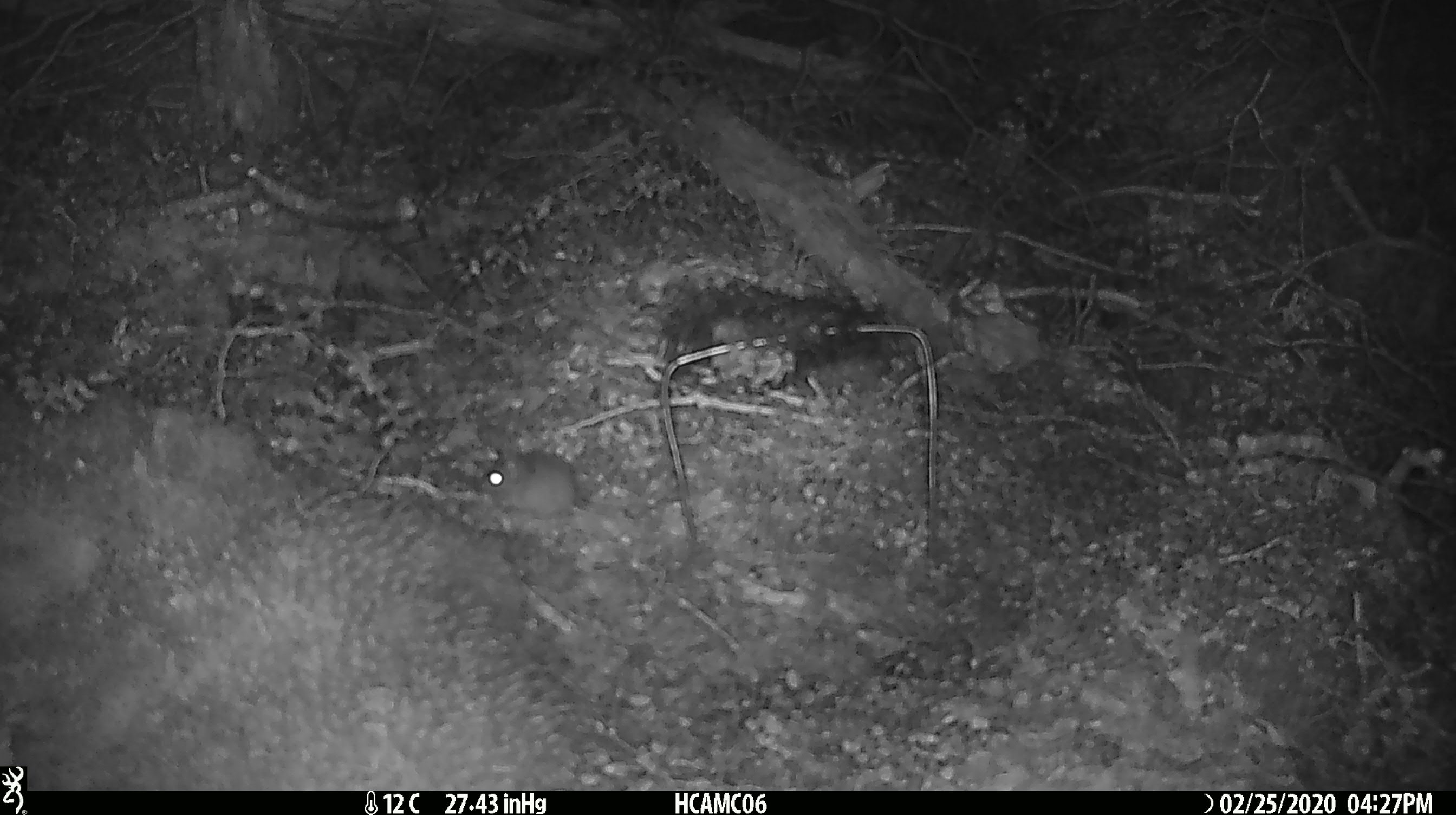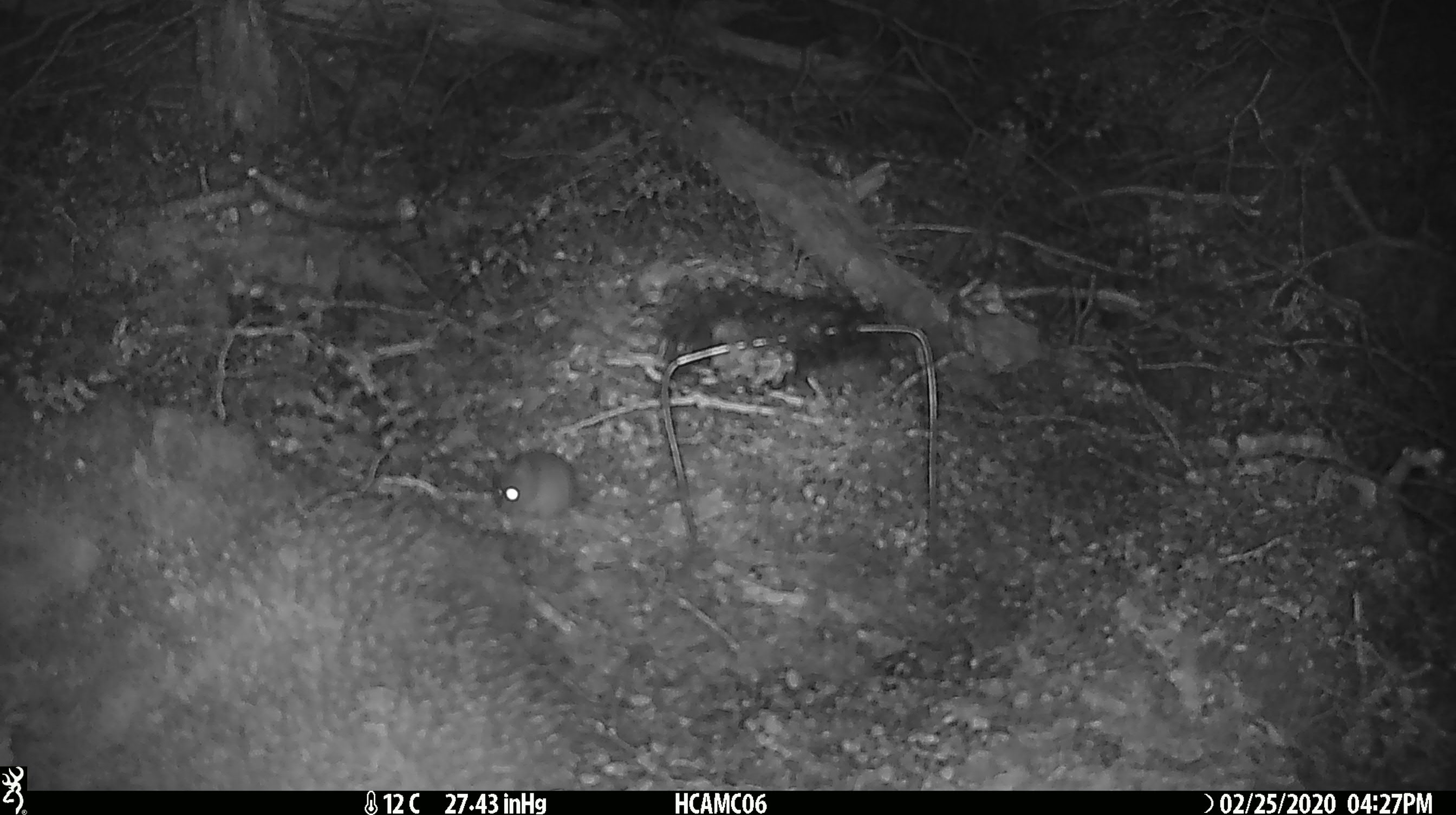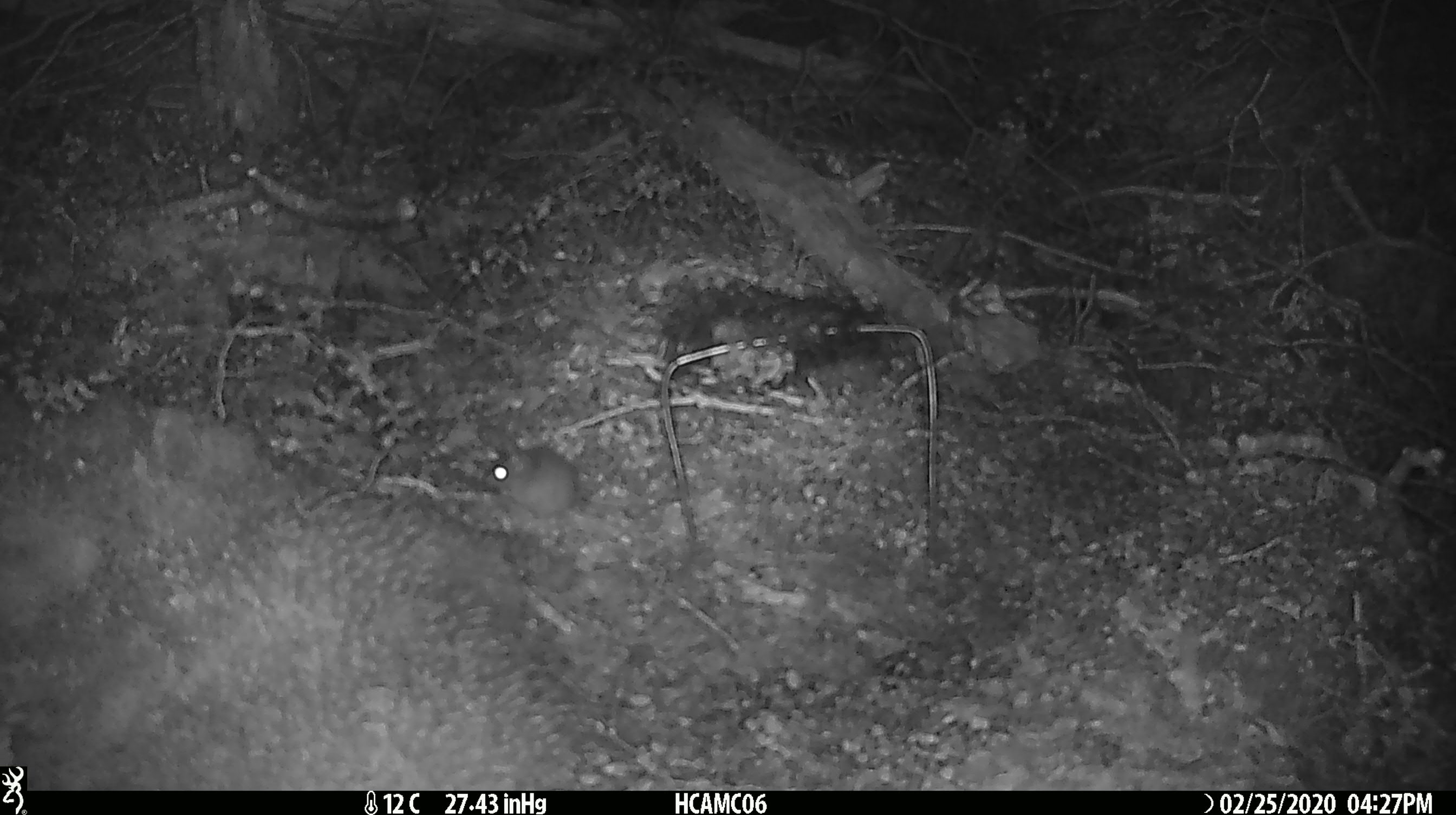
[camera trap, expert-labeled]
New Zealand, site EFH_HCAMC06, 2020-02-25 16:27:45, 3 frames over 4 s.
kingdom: Animalia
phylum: Chordata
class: Mammalia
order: Rodentia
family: Muridae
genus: Mus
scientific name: Mus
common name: mouse